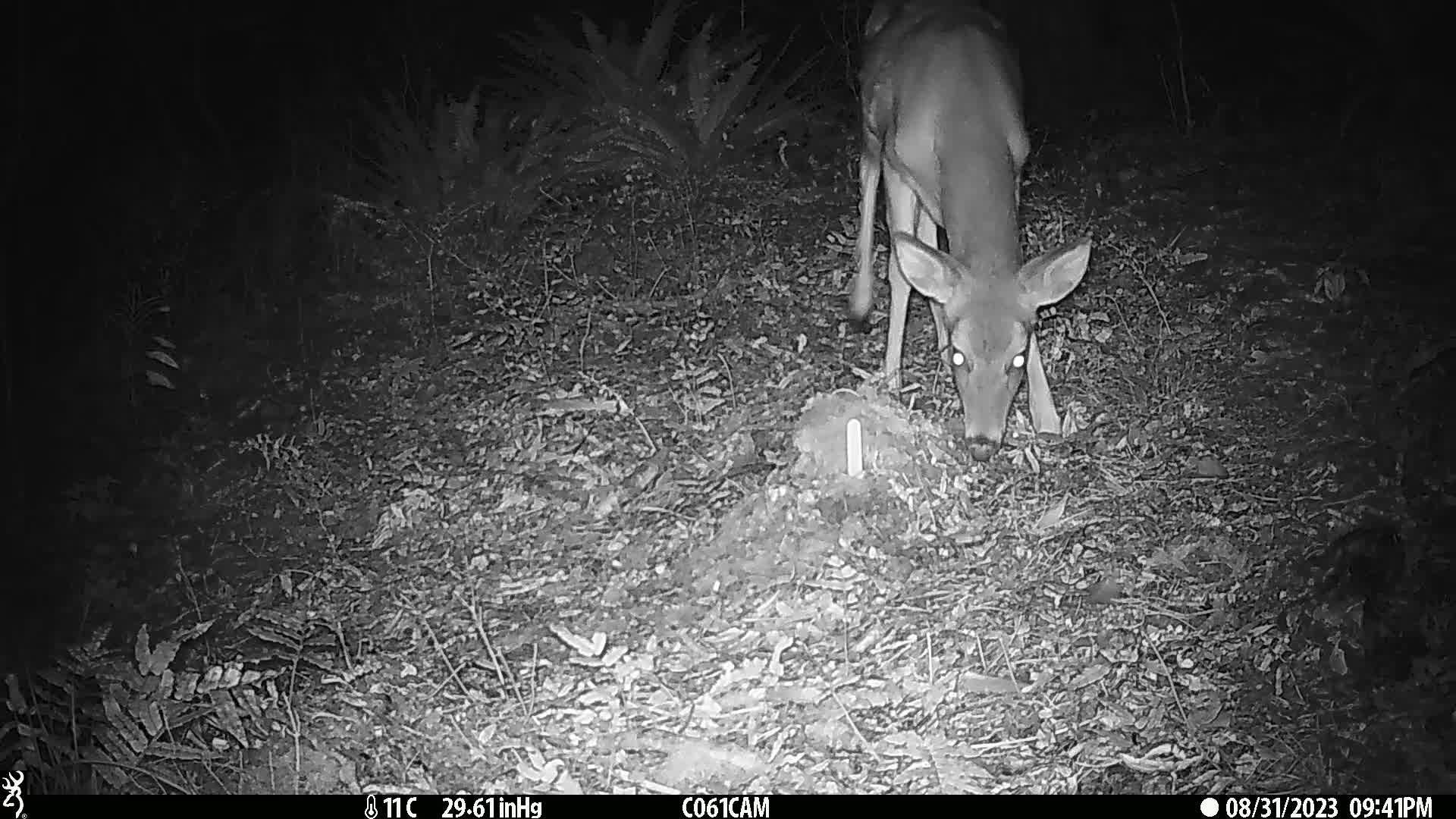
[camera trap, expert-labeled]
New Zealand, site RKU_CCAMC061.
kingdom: Animalia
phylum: Chordata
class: Mammalia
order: Artiodactyla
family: Cervidae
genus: Odocoileus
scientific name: Odocoileus virginianus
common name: white-tailed deer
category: white tailed deer